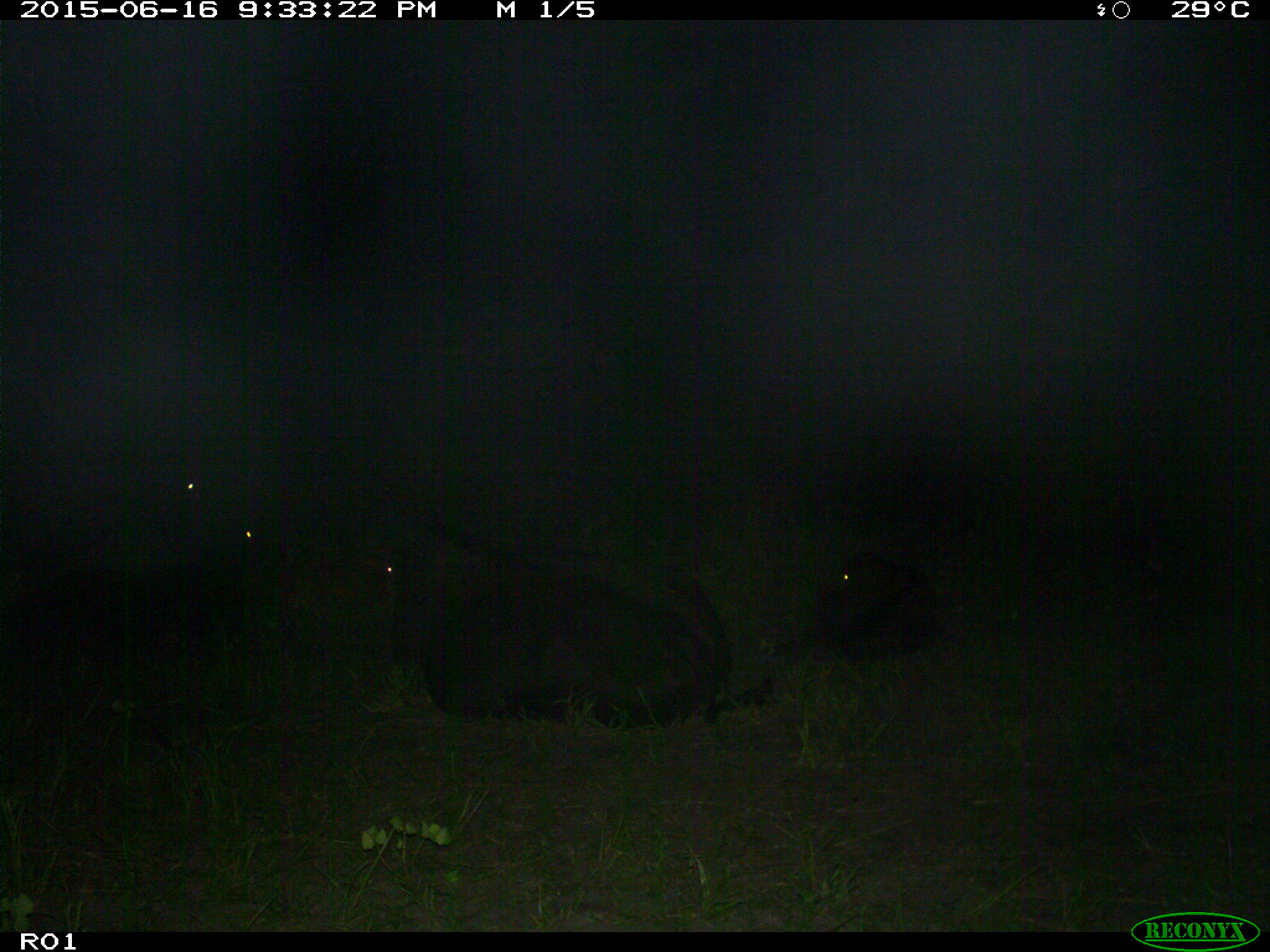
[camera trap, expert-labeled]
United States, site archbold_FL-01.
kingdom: Animalia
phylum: Chordata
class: Mammalia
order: Artiodactyla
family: Bovidae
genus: Bos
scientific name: Bos taurus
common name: domestic cow